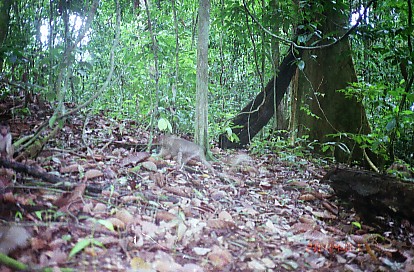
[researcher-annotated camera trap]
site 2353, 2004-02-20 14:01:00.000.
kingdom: Animalia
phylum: Chordata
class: Mammalia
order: Primates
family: Cercopithecidae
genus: Macaca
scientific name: Macaca nemestrina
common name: southern pig-tailed macaque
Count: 2.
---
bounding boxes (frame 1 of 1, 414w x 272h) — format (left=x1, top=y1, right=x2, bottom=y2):
macaca nemestrina: (left=154, top=133, right=217, bottom=177)